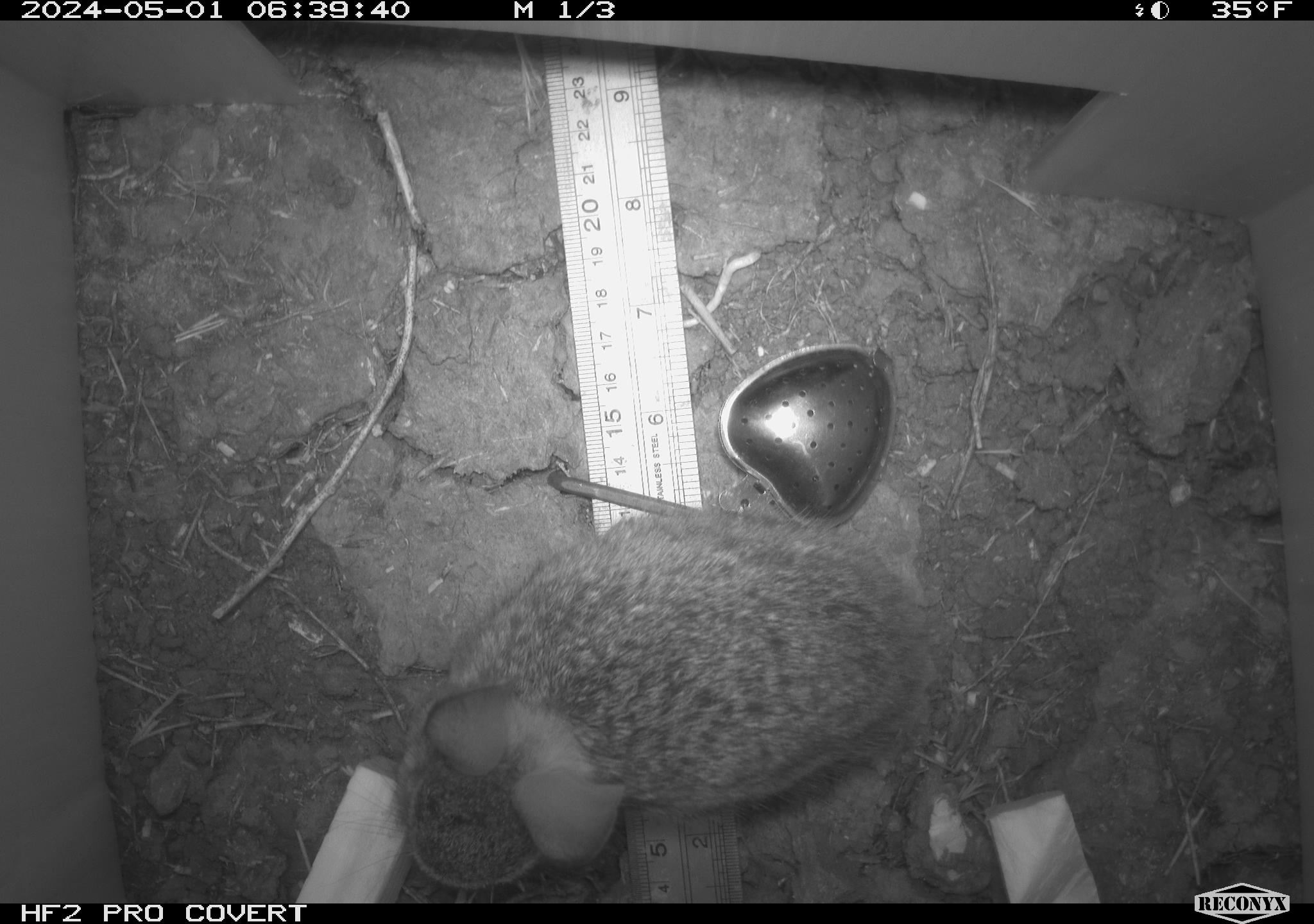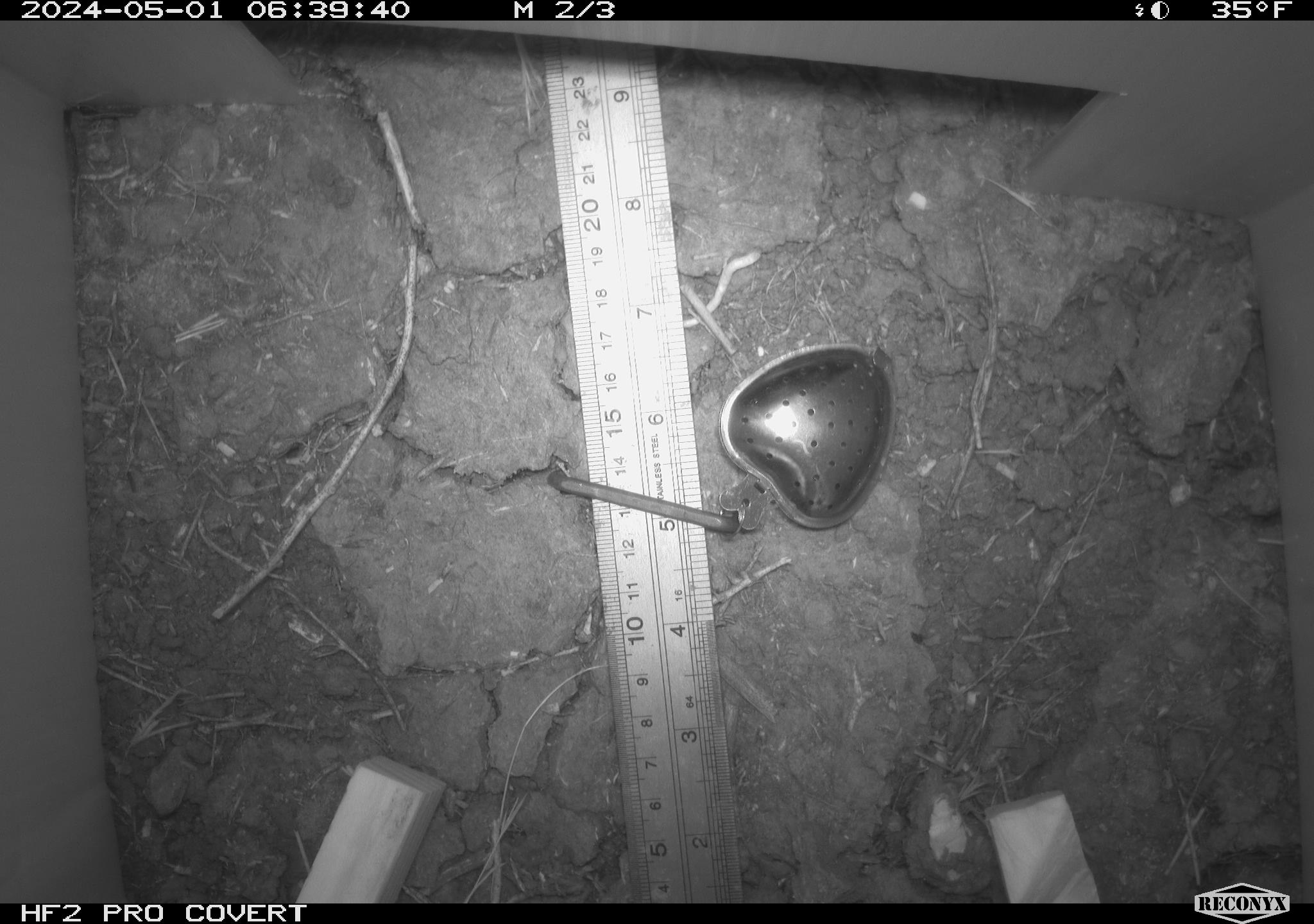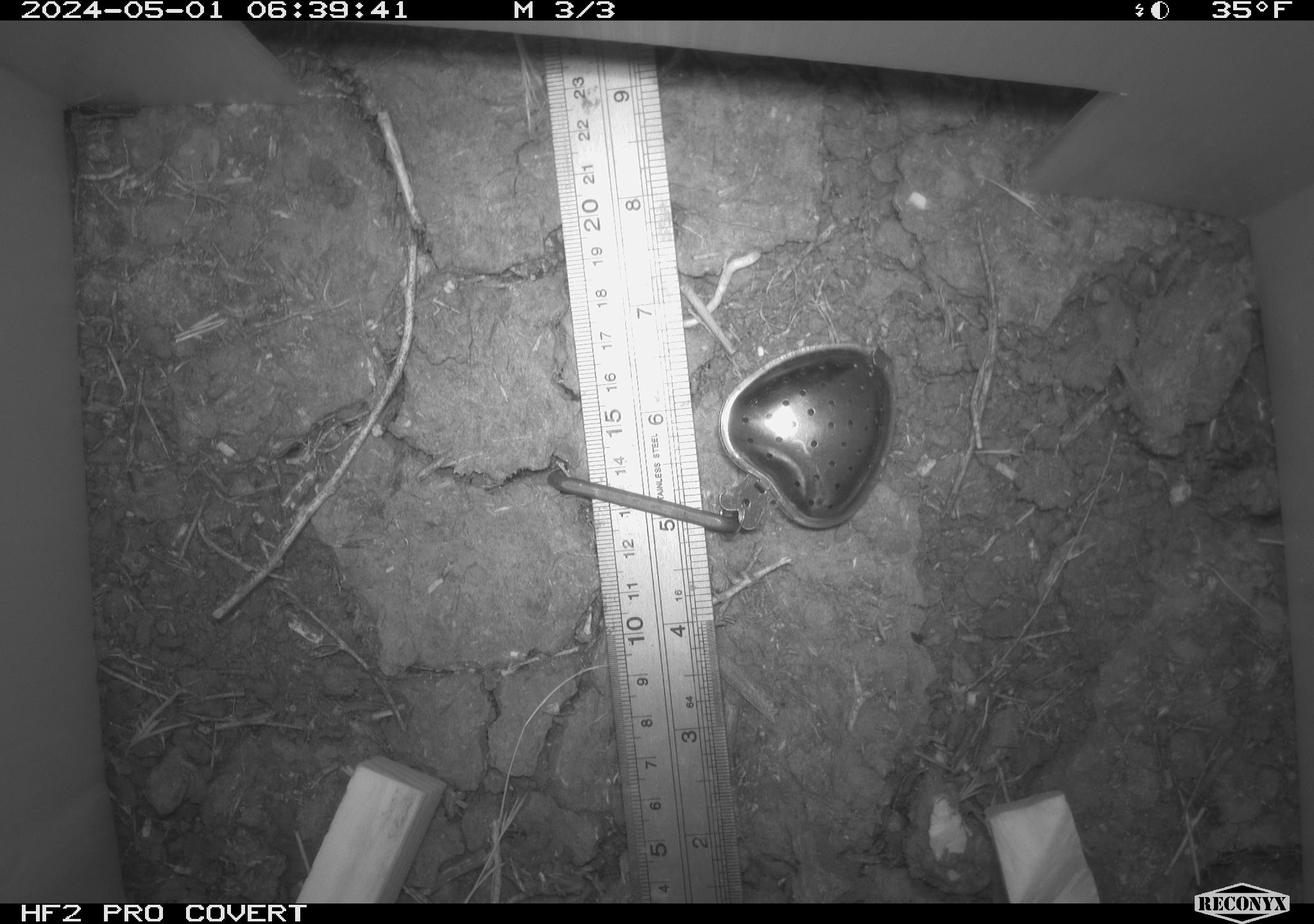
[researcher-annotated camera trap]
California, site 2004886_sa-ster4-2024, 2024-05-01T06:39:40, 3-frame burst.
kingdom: Animalia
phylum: Chordata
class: Mammalia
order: Lagomorpha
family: Leporidae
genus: Sylvilagus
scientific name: Sylvilagus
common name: cottontail rabbits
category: sylvilagus species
Sylvilagus species (cottontail rabbits) (Sylvilagus).